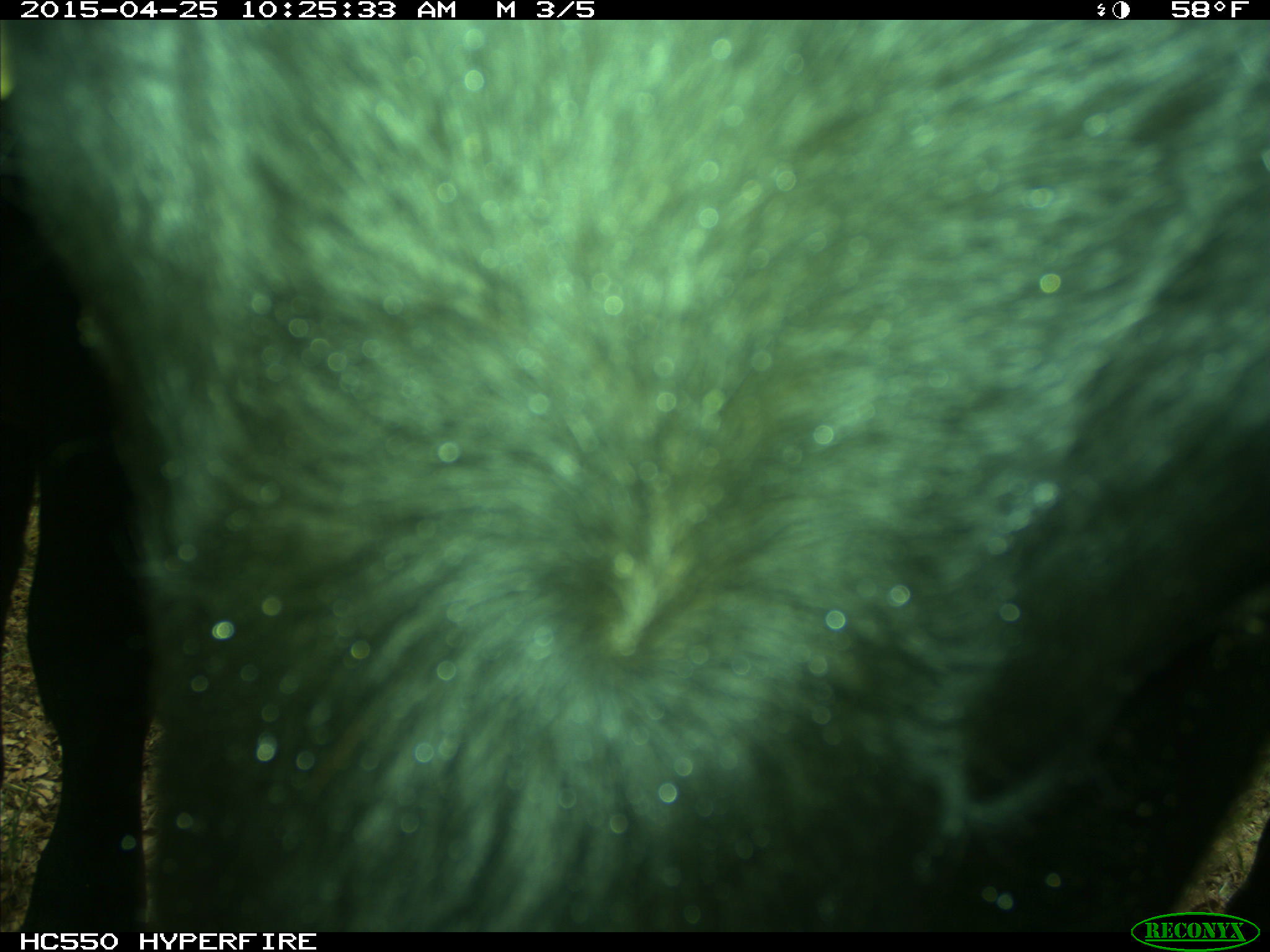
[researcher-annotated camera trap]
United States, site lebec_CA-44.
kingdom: Animalia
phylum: Chordata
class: Mammalia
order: Artiodactyla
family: Suidae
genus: Sus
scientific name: Sus scrofa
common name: wild boar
Sus scrofa (wild boar).